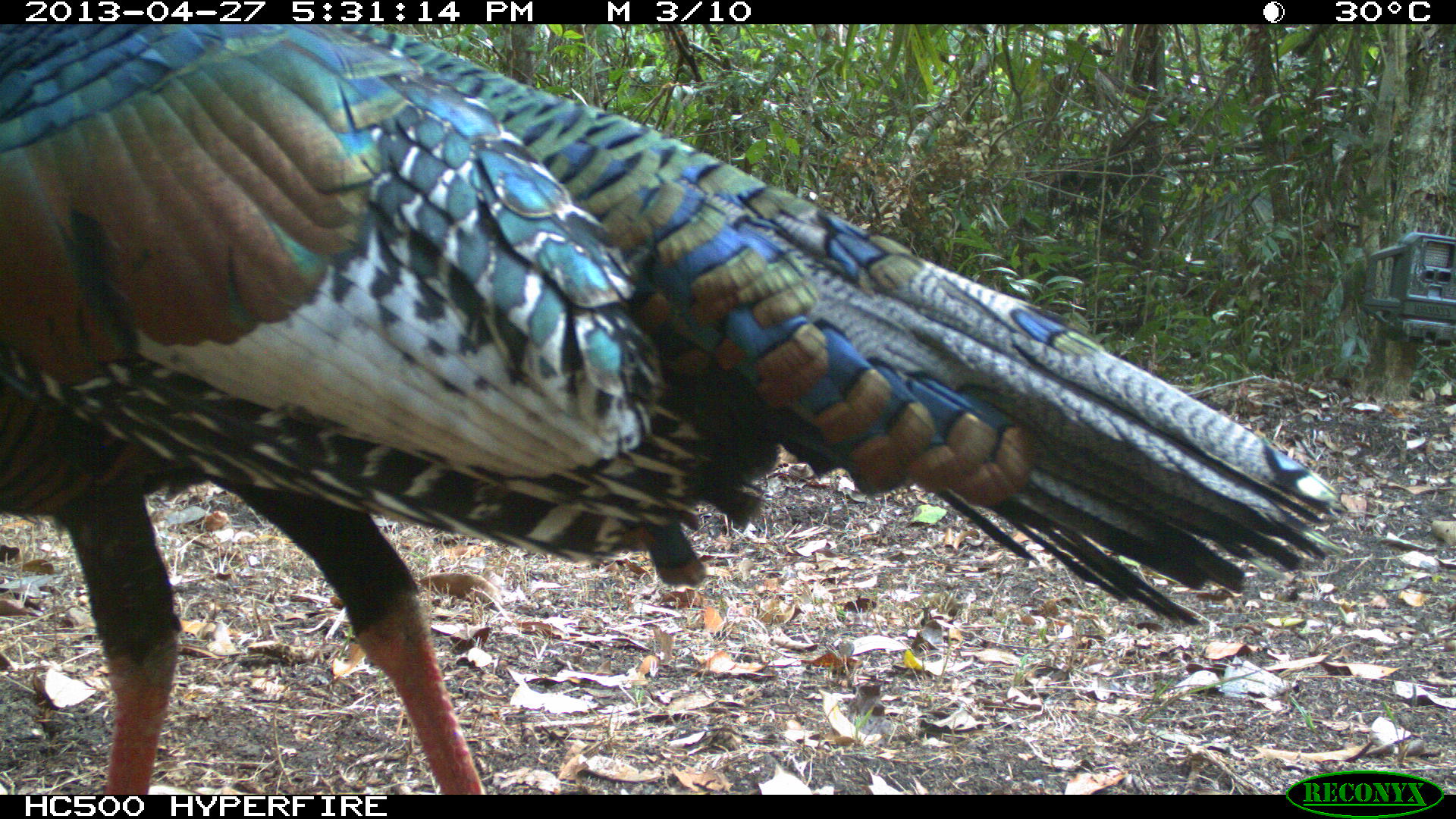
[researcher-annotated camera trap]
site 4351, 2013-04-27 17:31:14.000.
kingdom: Animalia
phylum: Chordata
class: Aves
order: Galliformes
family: Phasianidae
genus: Meleagris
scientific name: Meleagris ocellata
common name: ocellated turkey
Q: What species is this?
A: Meleagris ocellata (ocellated turkey).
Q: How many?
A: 1.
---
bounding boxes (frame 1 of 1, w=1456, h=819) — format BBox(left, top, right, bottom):
meleagris ocellata: BBox(0, 24, 1346, 794)